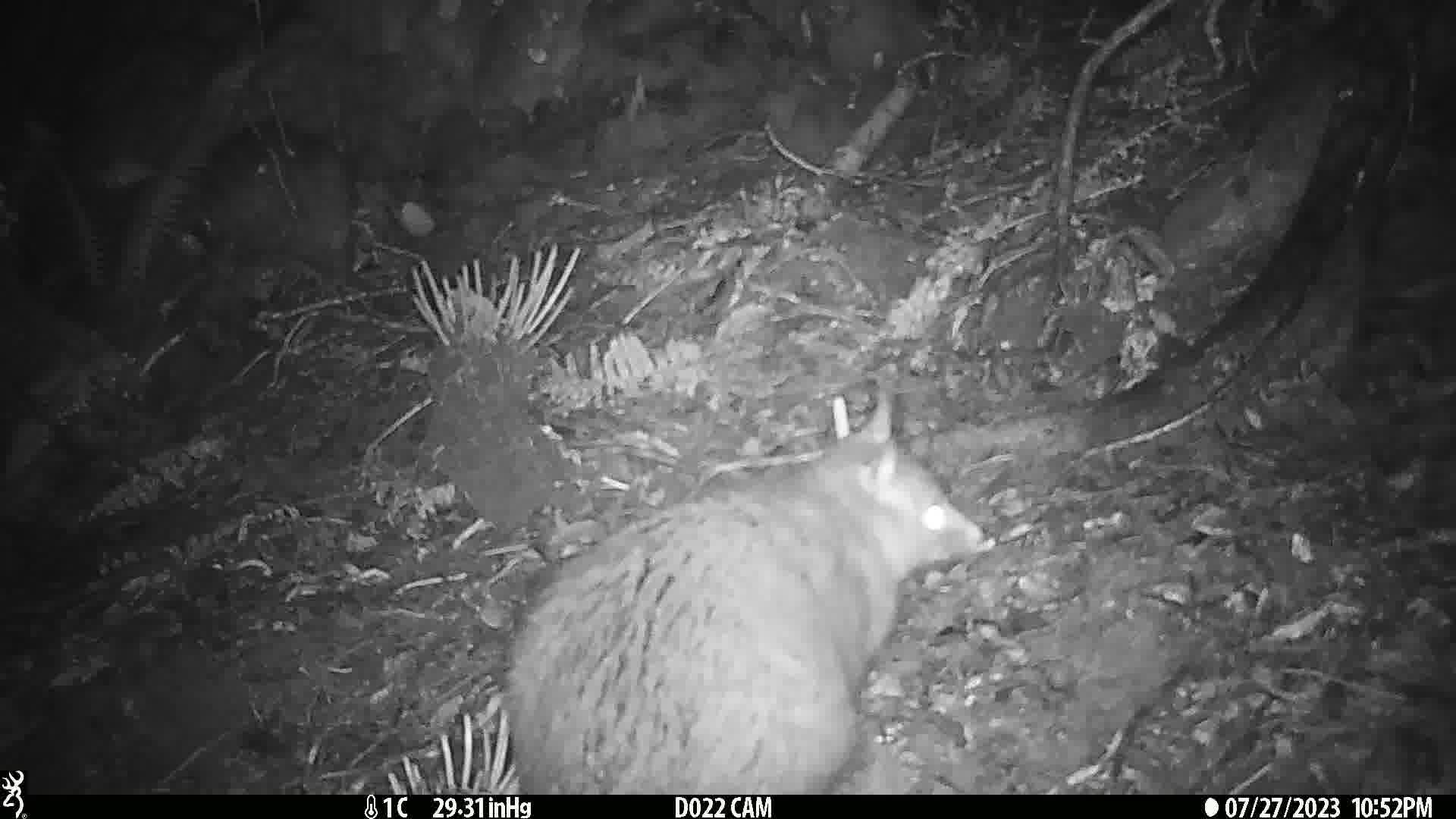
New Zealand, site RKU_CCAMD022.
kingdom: Animalia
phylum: Chordata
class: Mammalia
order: Diprotodontia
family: Phalangeridae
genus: Trichosurus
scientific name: Trichosurus vulpecula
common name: common brushtail possum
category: possum